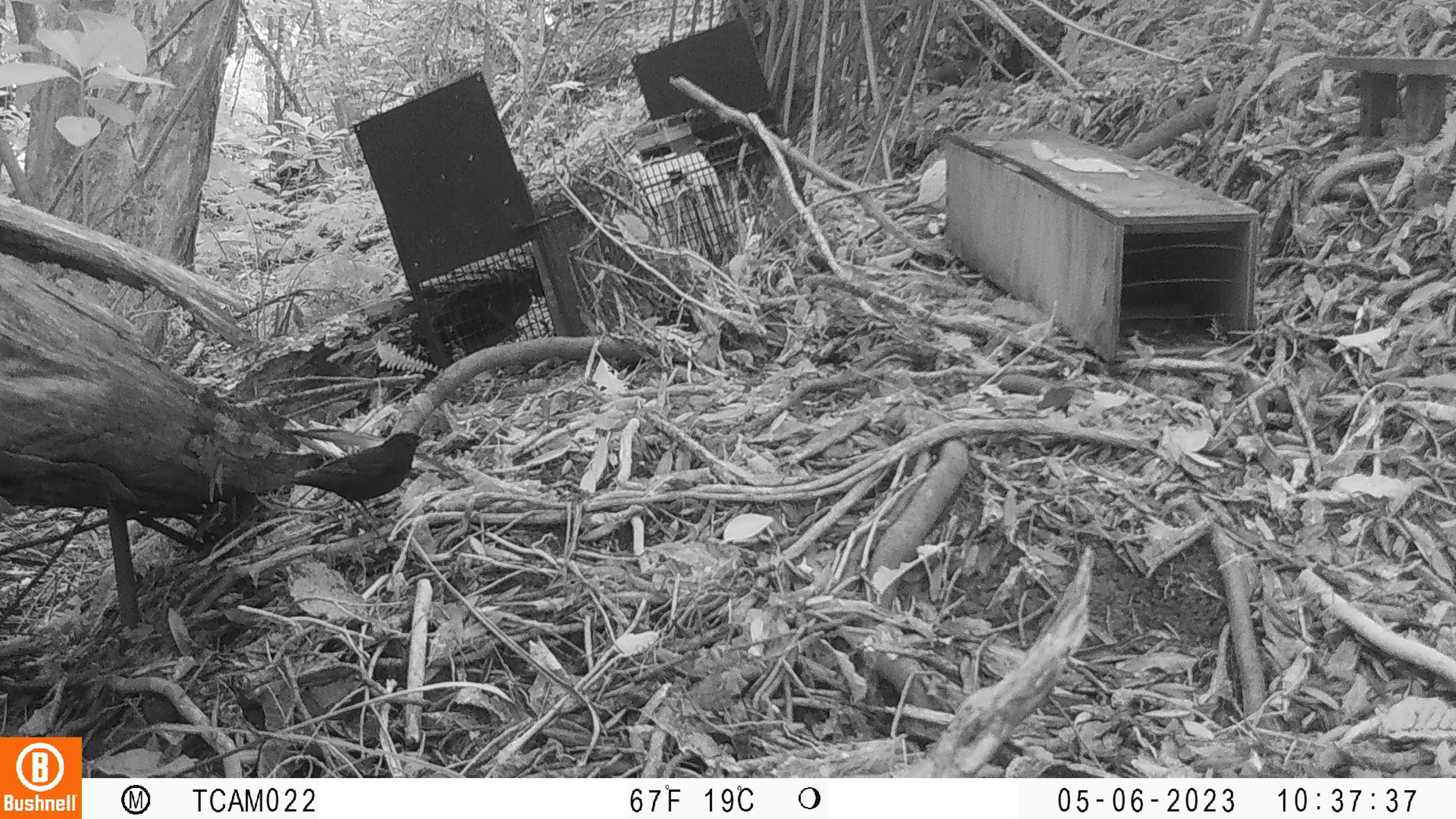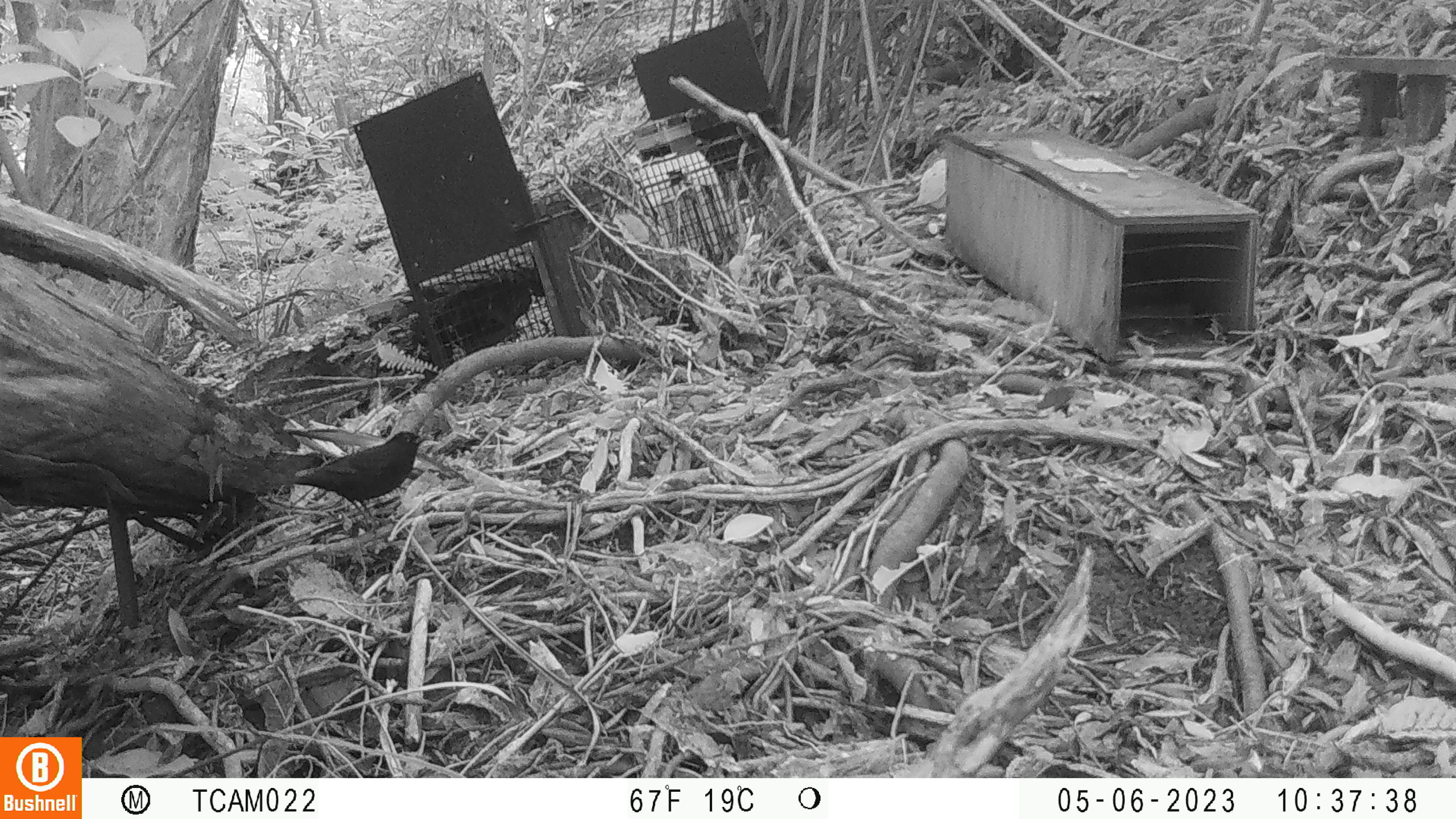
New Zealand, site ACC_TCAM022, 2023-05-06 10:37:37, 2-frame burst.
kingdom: Animalia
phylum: Chordata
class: Aves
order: Passeriformes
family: Turdidae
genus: Turdus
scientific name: Turdus merula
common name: eurasian blackbird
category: blackbird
Blackbird (eurasian blackbird) (Turdus merula).